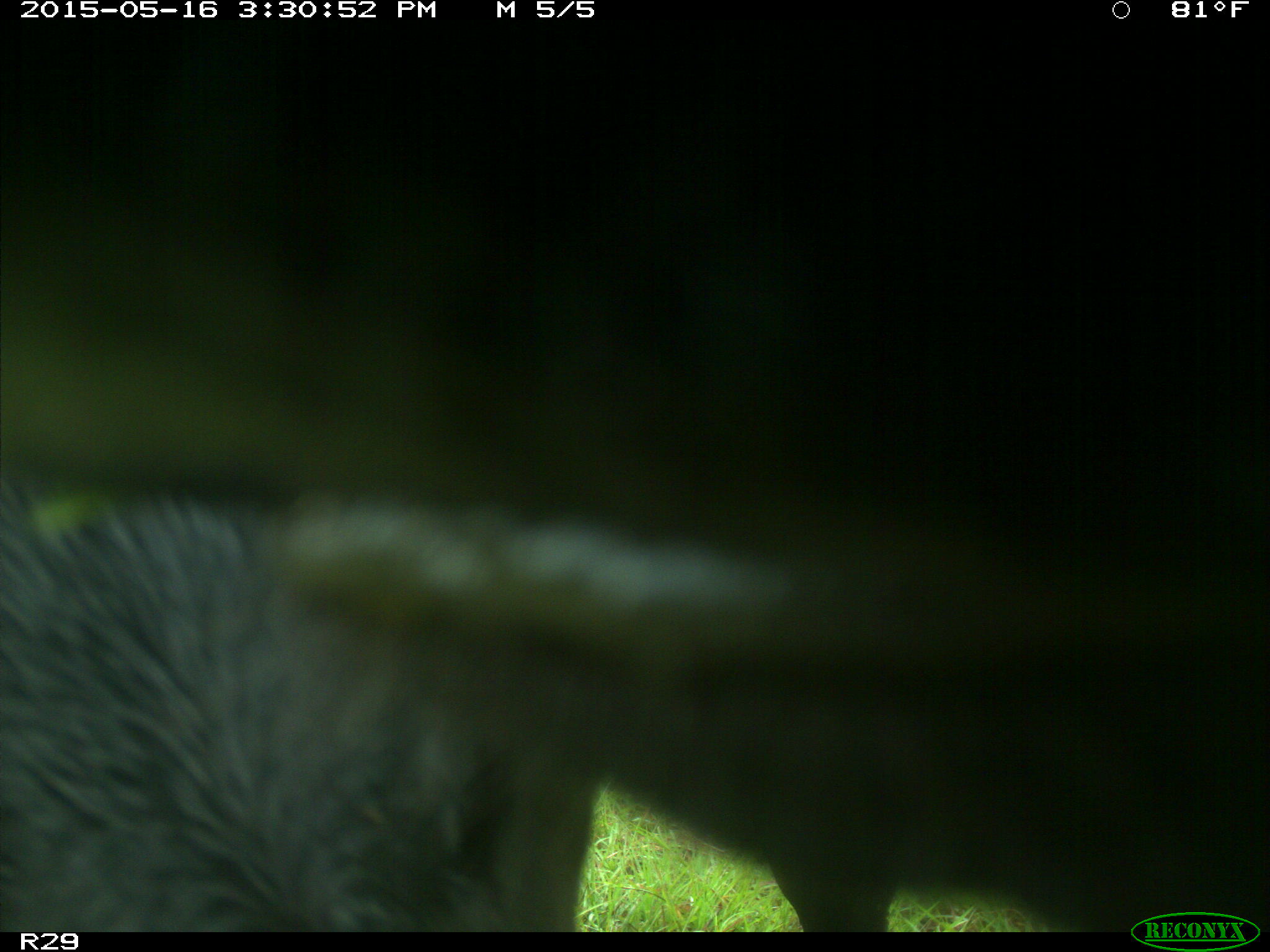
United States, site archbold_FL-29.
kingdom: Animalia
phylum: Chordata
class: Mammalia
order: Artiodactyla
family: Bovidae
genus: Bos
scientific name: Bos taurus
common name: domestic cow